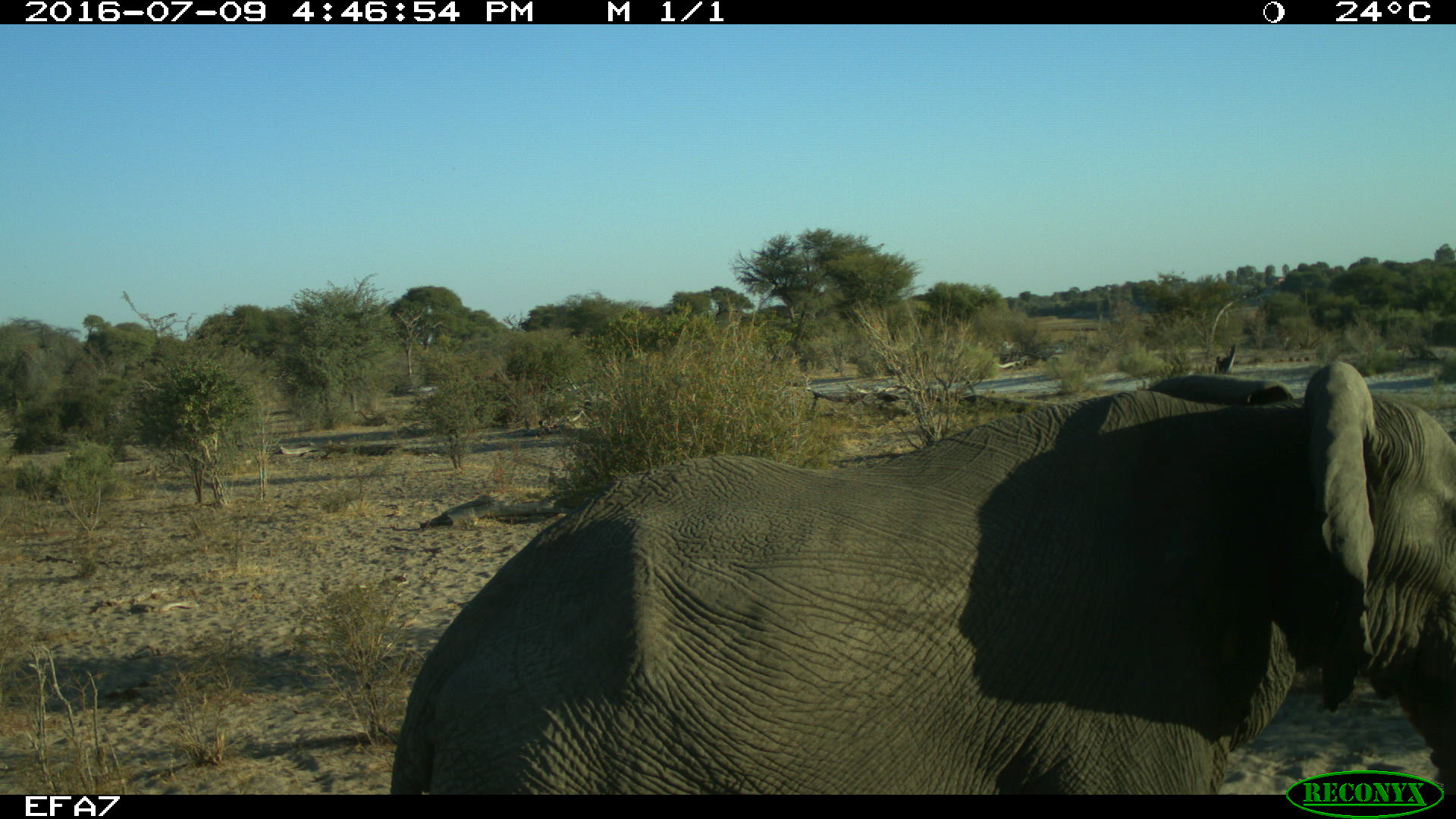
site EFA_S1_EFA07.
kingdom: Animalia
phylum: Chordata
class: Mammalia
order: Proboscidea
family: Elephantidae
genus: Loxodonta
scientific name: Loxodonta africana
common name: african bush elephant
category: elephant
Elephant (african bush elephant) (Loxodonta africana), count 1. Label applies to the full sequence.